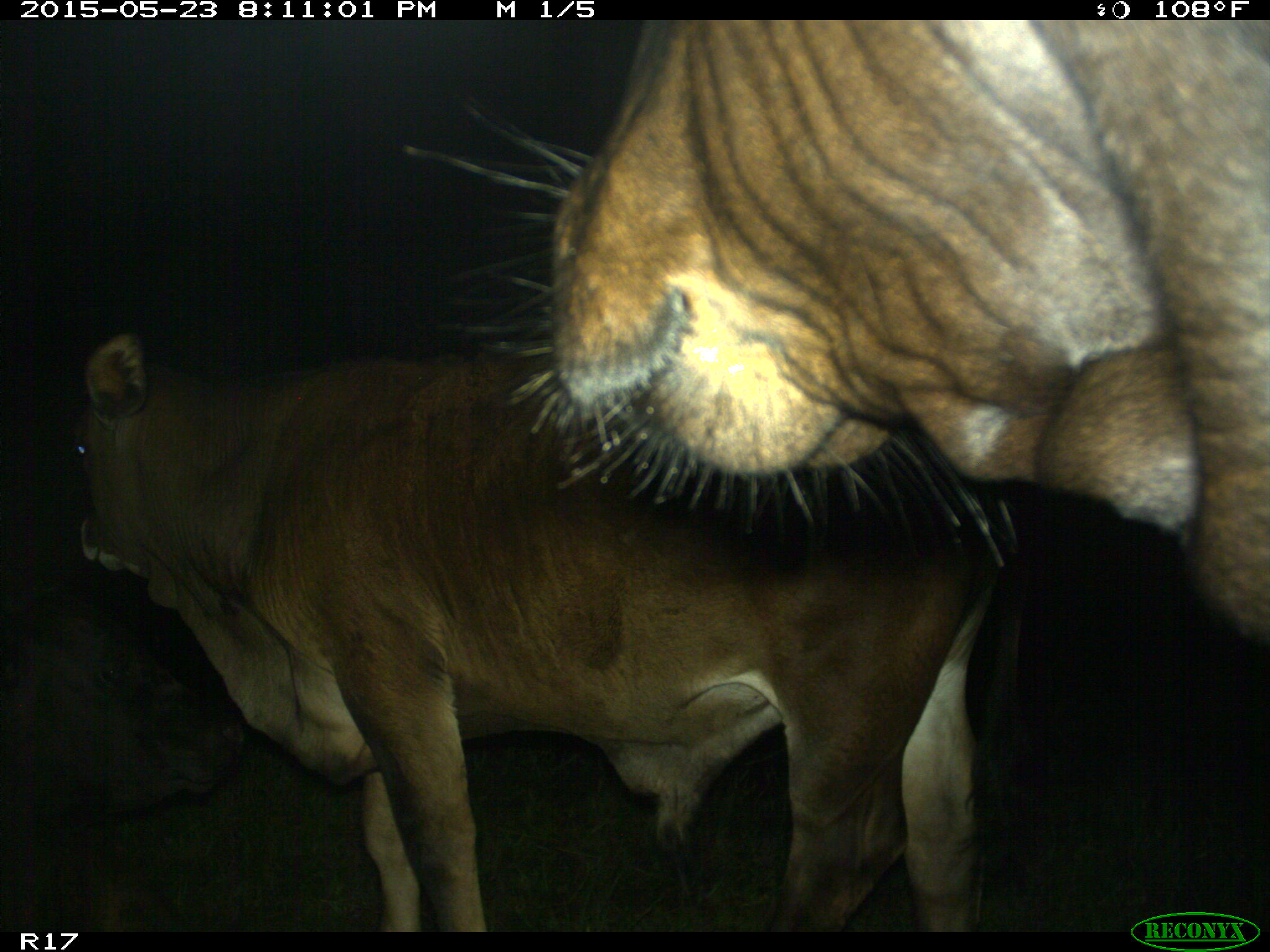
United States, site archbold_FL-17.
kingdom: Animalia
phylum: Chordata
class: Mammalia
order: Artiodactyla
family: Bovidae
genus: Bos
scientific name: Bos taurus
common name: domestic cow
Bos taurus (domestic cow).